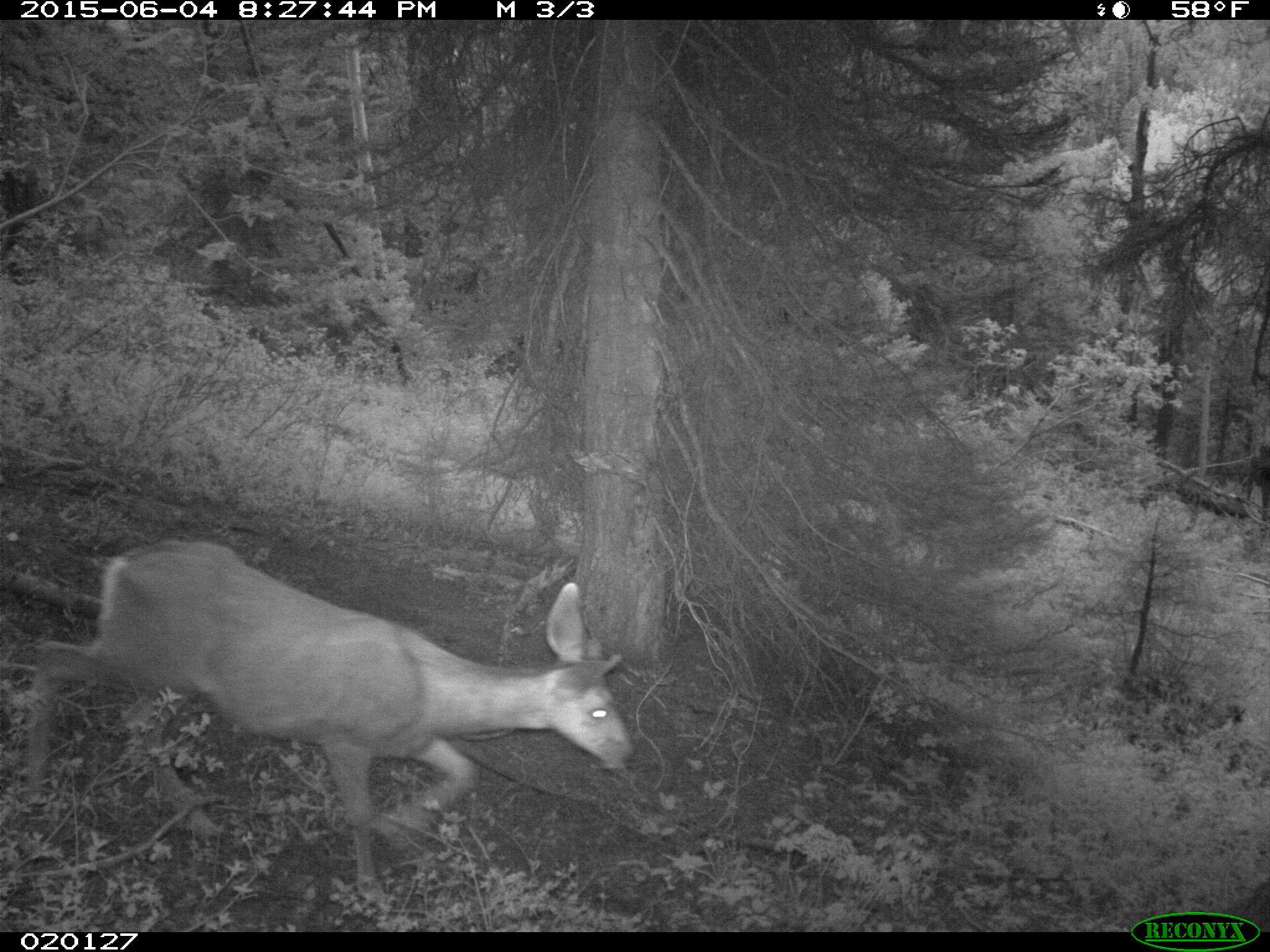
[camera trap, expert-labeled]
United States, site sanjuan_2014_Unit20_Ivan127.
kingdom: Animalia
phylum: Chordata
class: Mammalia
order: Artiodactyla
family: Cervidae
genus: Odocoileus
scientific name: Odocoileus hemionus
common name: mule deer